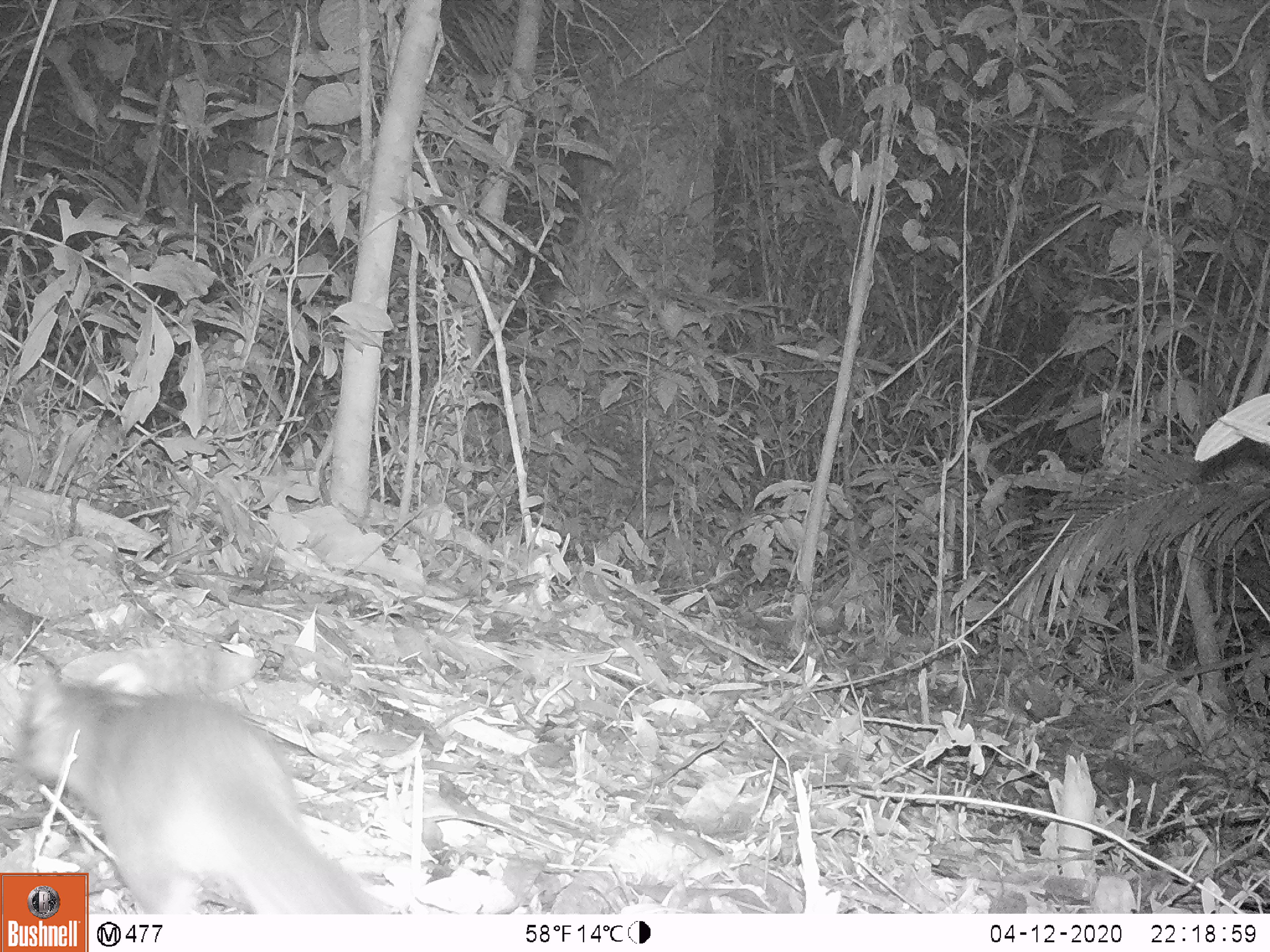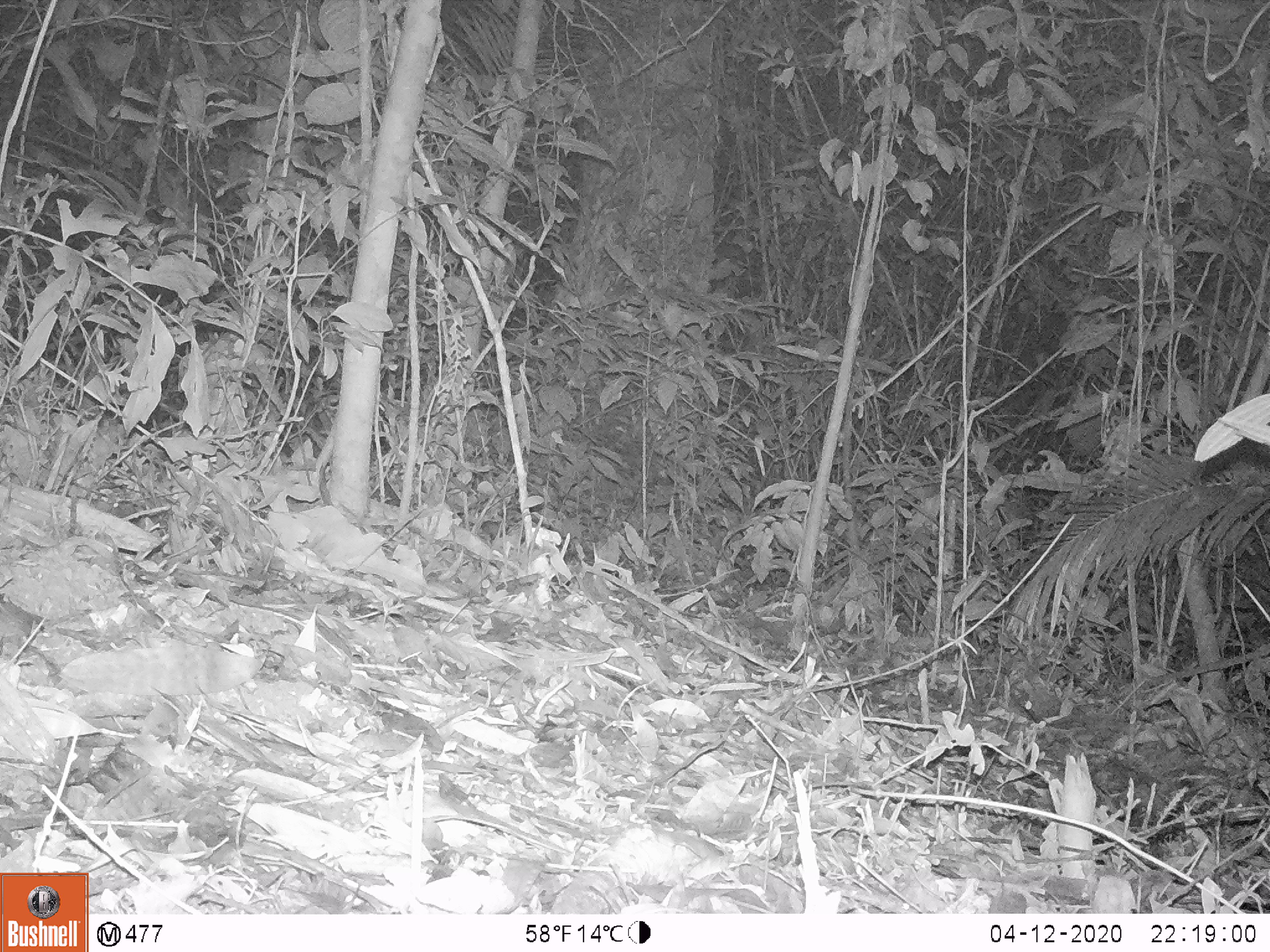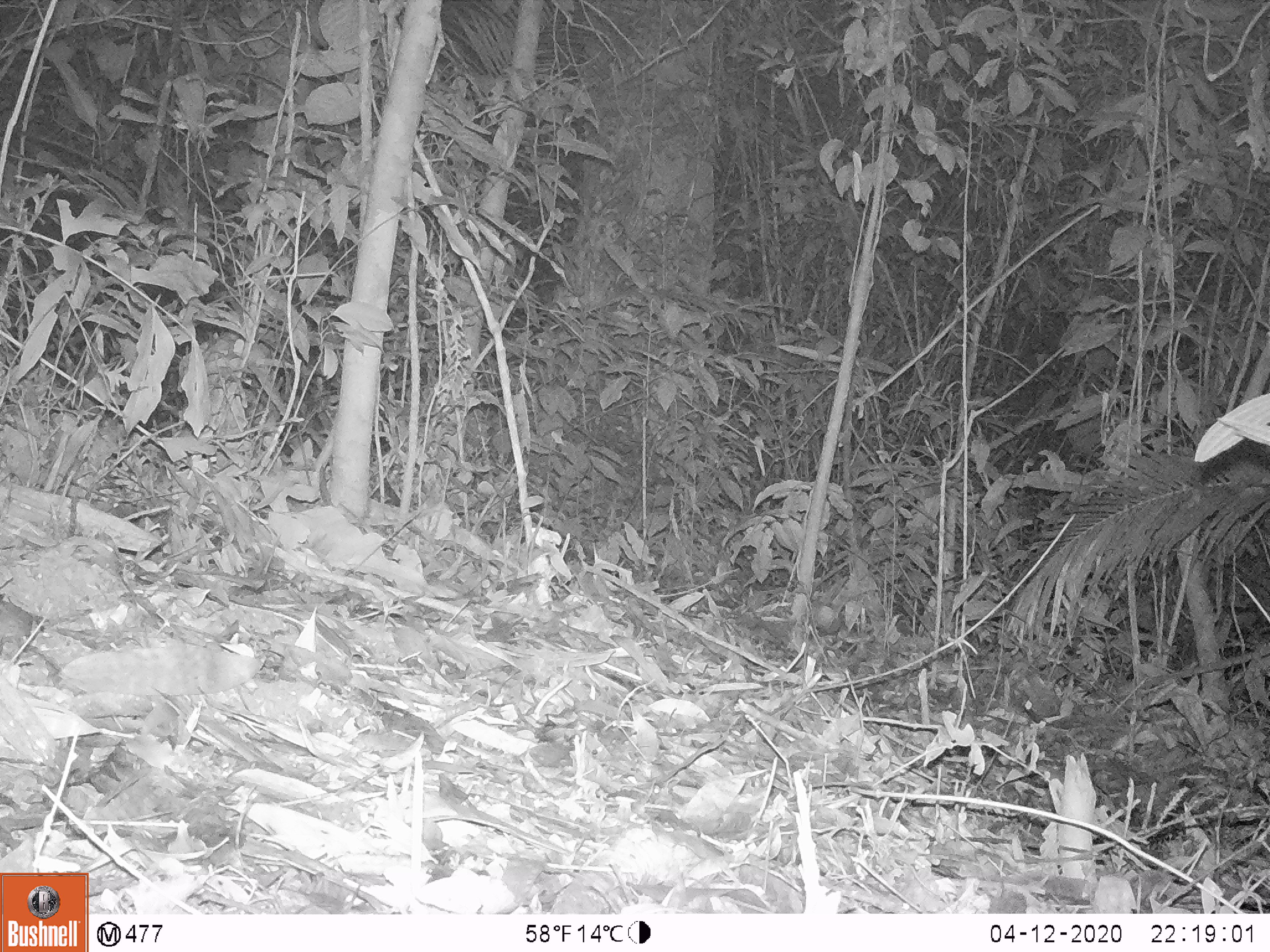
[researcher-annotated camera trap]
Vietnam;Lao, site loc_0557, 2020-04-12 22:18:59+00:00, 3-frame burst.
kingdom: Animalia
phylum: Chordata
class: Mammalia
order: Carnivora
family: Mustelidae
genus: Melogale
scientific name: Melogale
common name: ferret badger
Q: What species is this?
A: Ferret badger (Melogale).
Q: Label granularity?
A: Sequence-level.